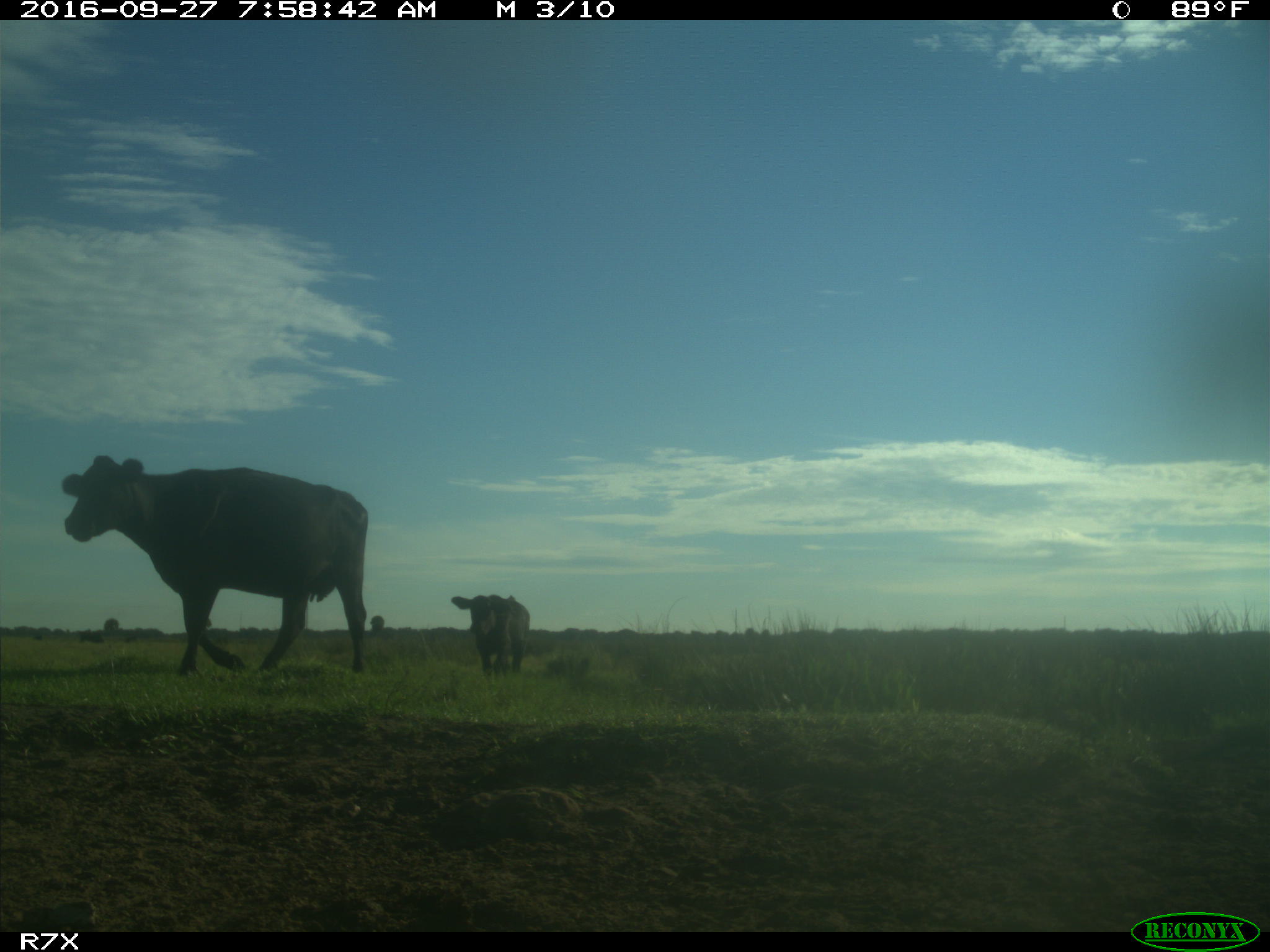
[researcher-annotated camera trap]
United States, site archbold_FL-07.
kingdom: Animalia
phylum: Chordata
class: Mammalia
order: Artiodactyla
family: Bovidae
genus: Bos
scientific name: Bos taurus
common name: domestic cow